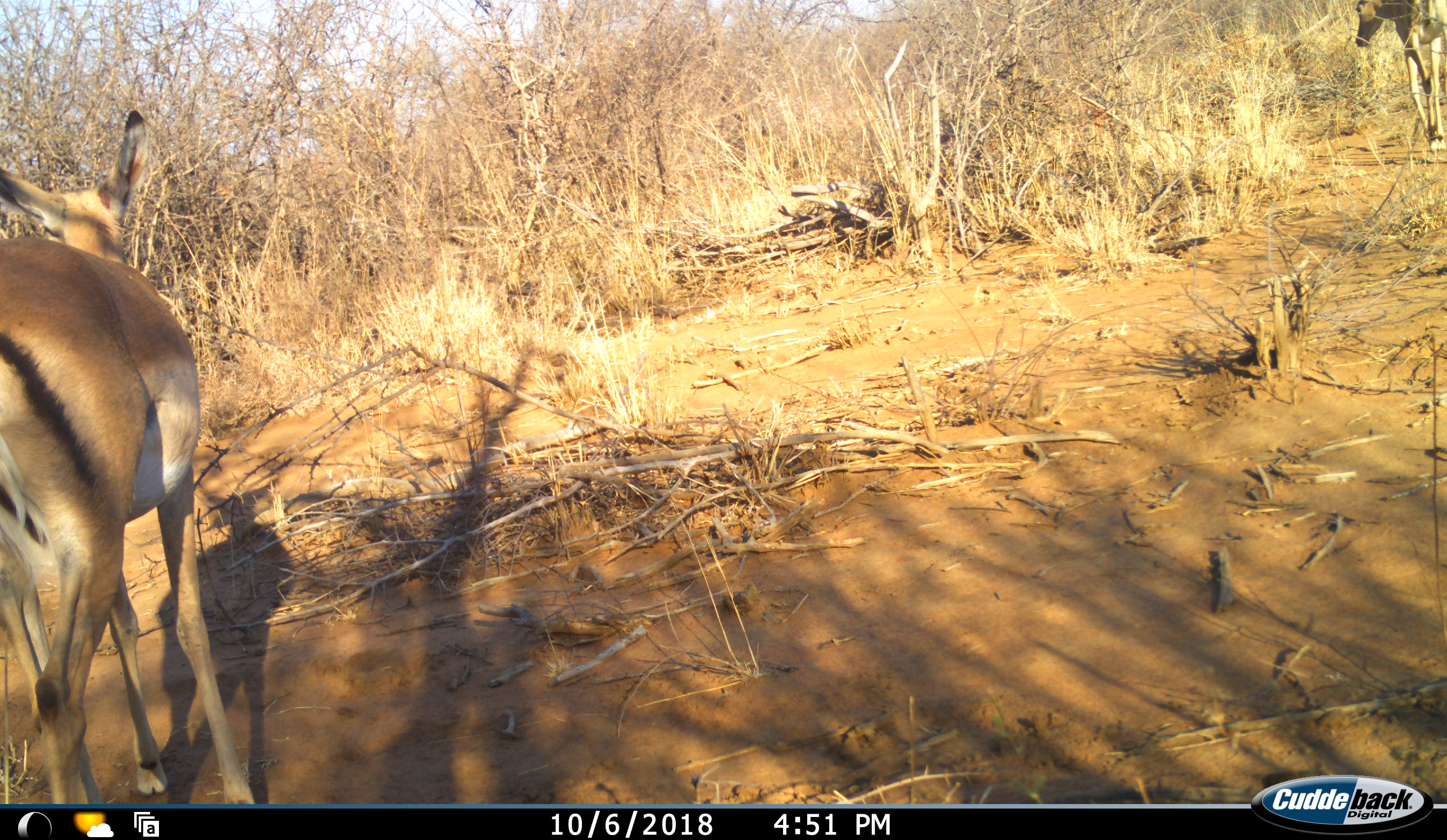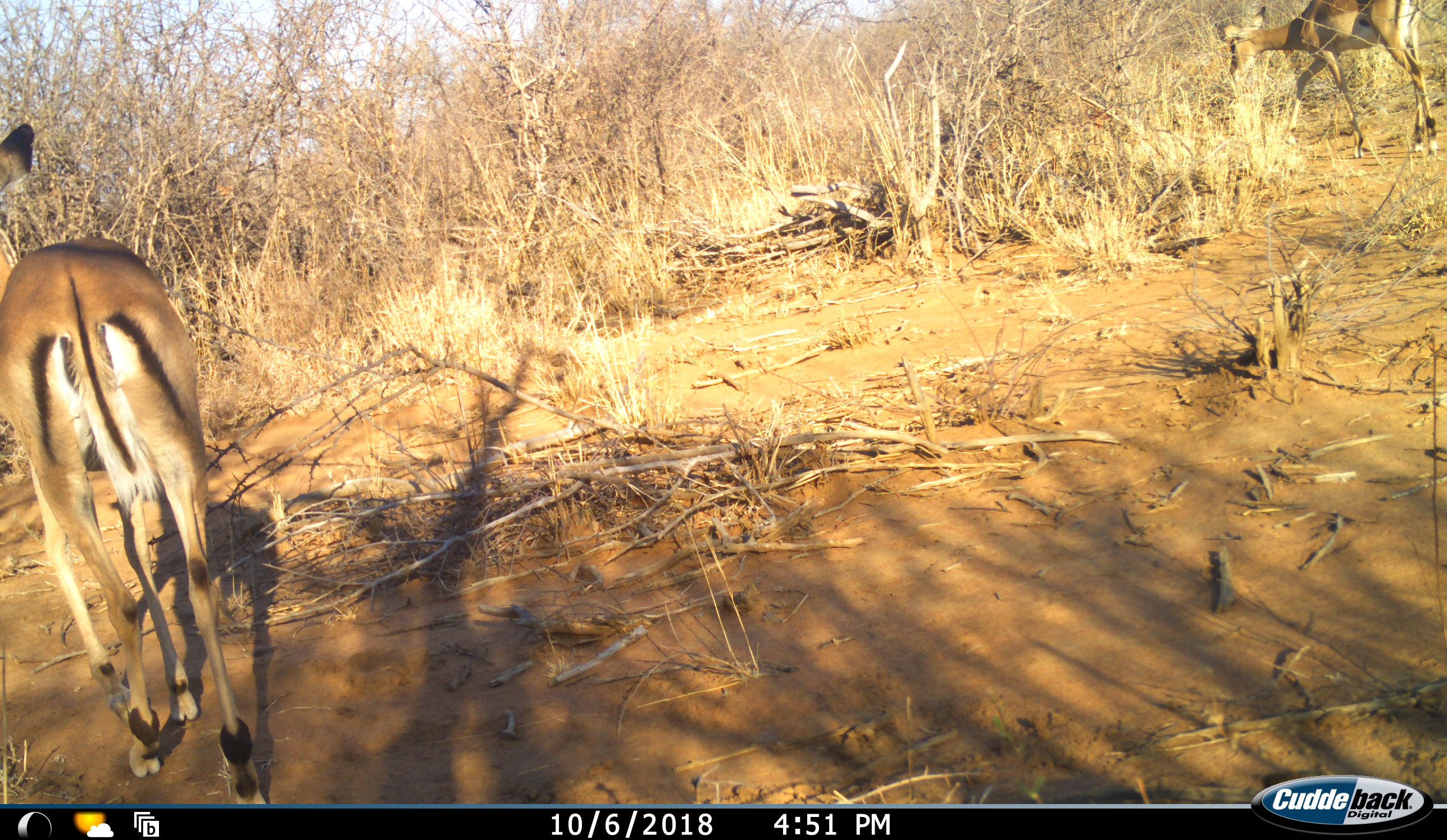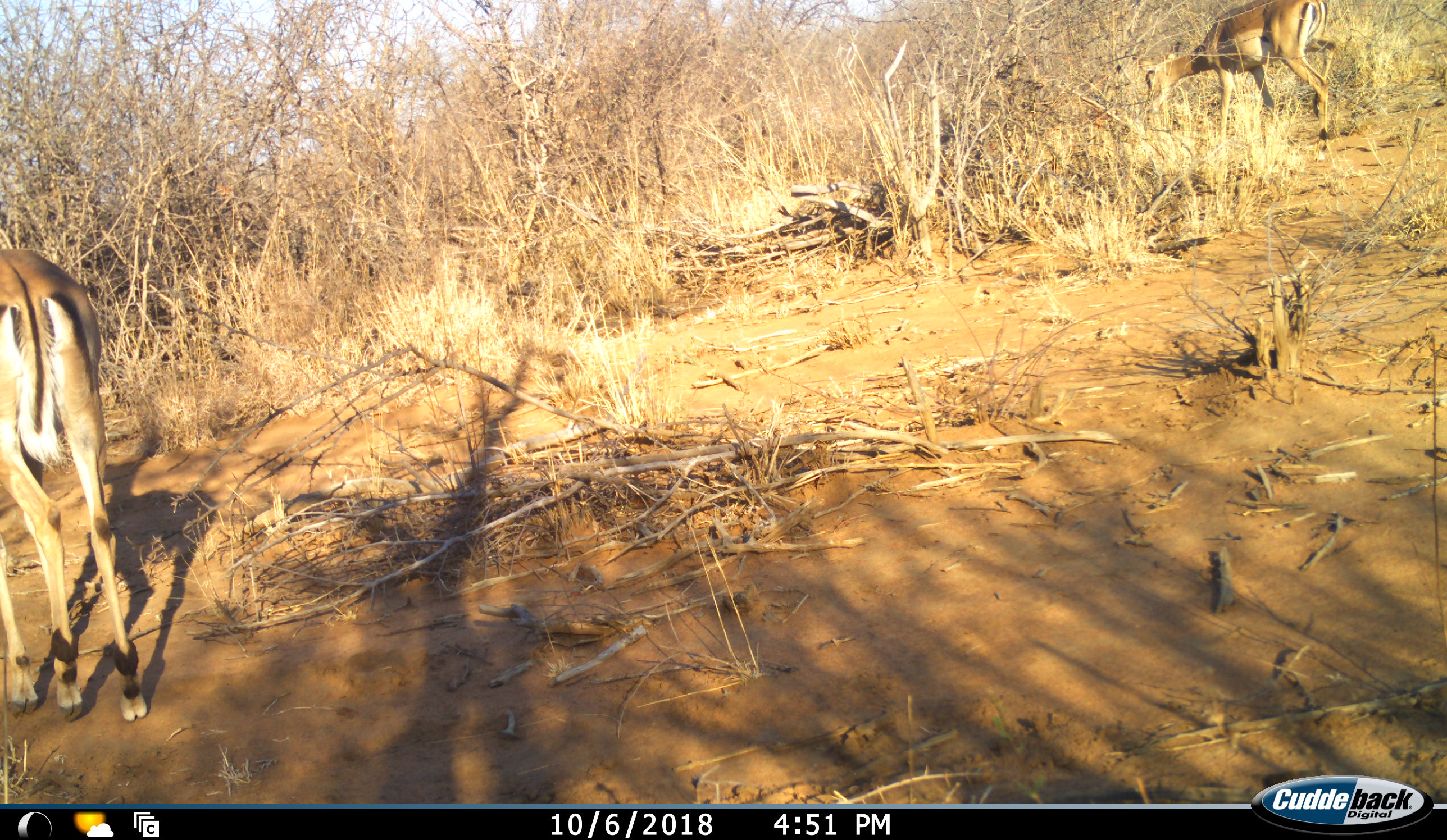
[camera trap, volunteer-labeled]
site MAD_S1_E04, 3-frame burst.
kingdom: Animalia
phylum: Chordata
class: Mammalia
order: Artiodactyla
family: Bovidae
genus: Aepyceros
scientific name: Aepyceros melampus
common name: impala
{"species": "impala (Aepyceros melampus)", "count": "2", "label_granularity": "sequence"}